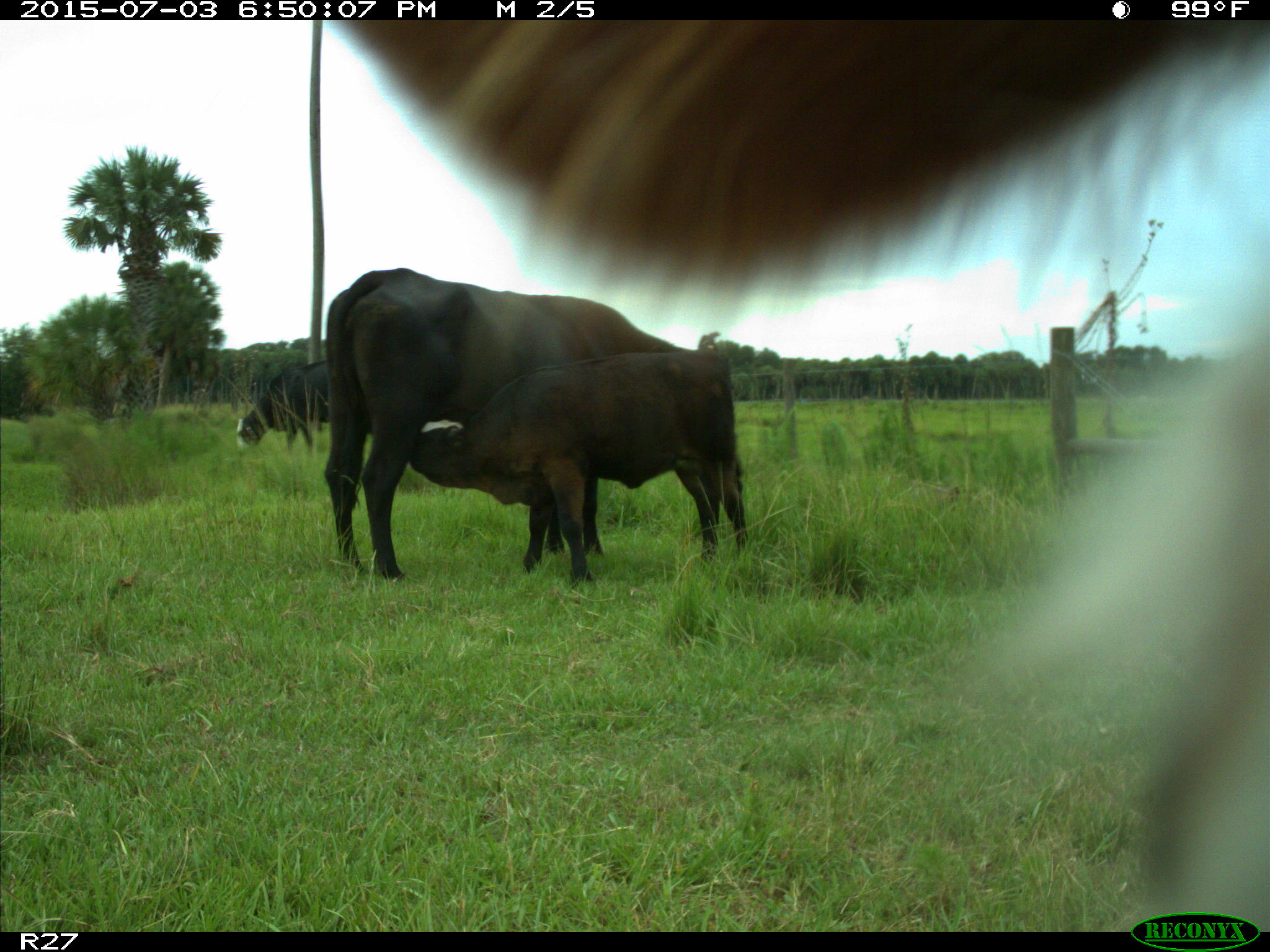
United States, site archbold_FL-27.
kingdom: Animalia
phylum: Chordata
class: Mammalia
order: Artiodactyla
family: Bovidae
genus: Bos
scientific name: Bos taurus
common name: domestic cow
Bos taurus (domestic cow).